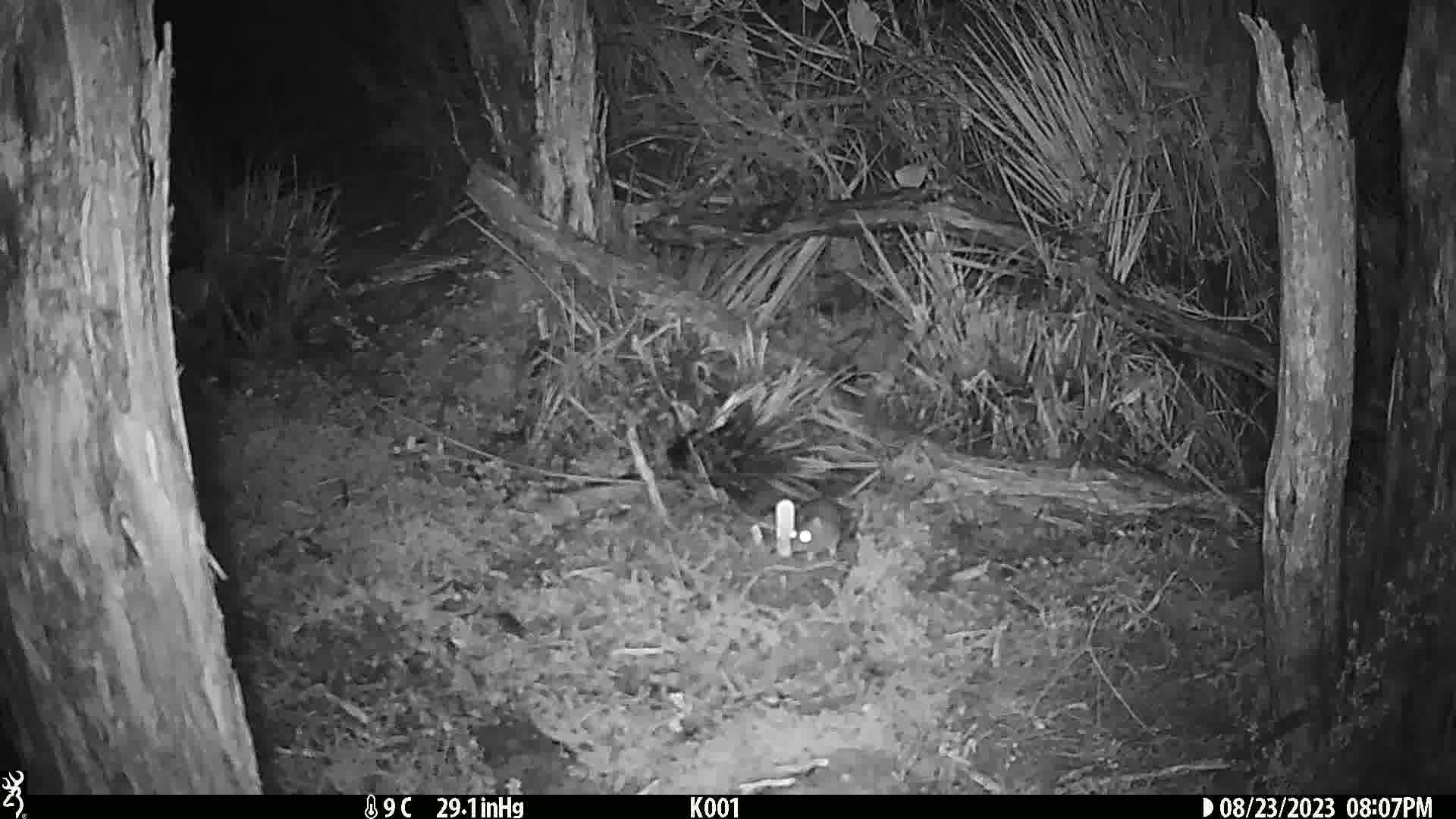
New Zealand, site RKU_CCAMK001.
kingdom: Animalia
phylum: Chordata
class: Mammalia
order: Rodentia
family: Muridae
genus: Rattus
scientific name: Rattus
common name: rat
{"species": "rat (Rattus)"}